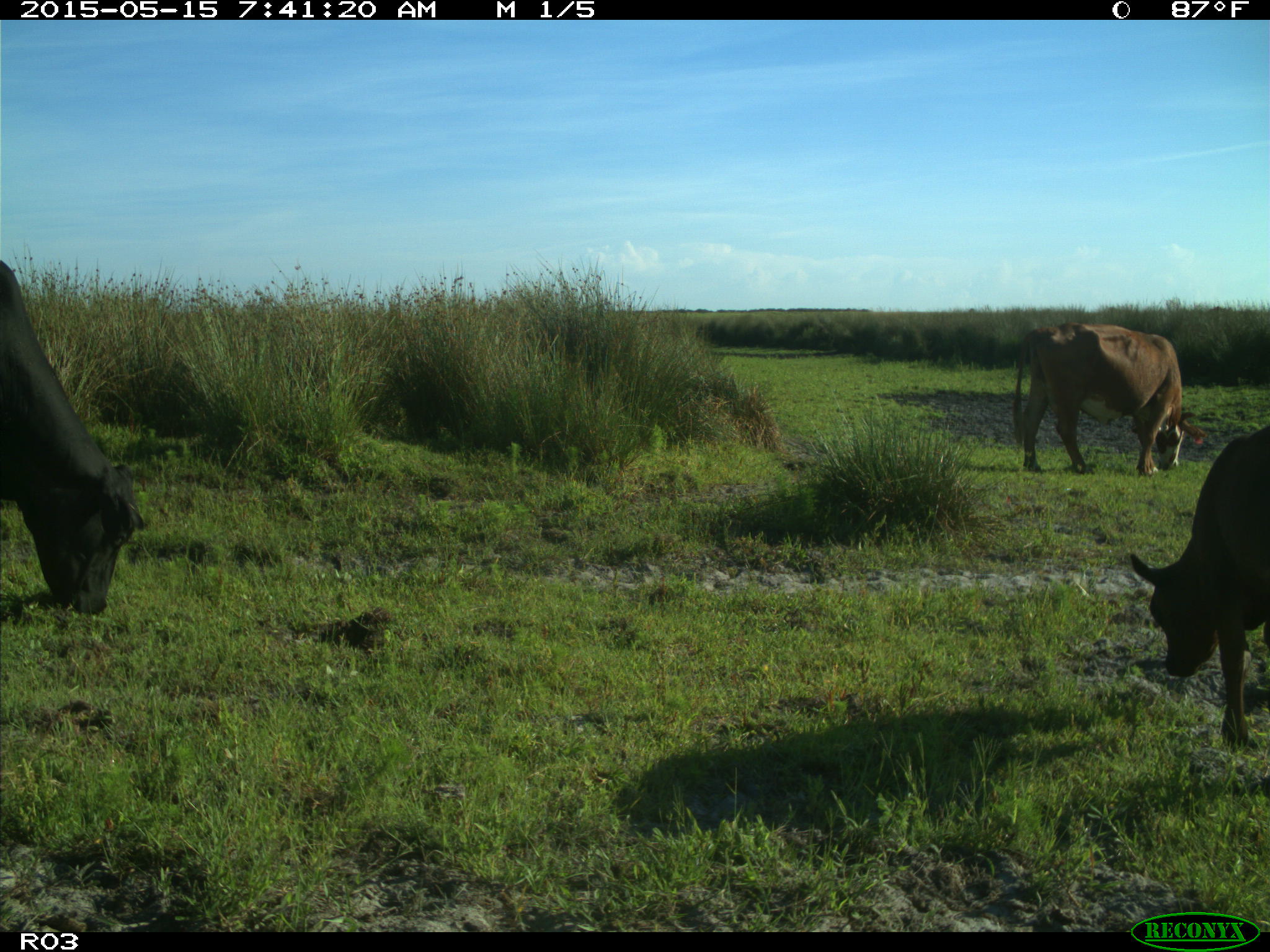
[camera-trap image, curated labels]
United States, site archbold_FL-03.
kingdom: Animalia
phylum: Chordata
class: Mammalia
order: Artiodactyla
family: Bovidae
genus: Bos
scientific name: Bos taurus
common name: domestic cow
Bos taurus (domestic cow).